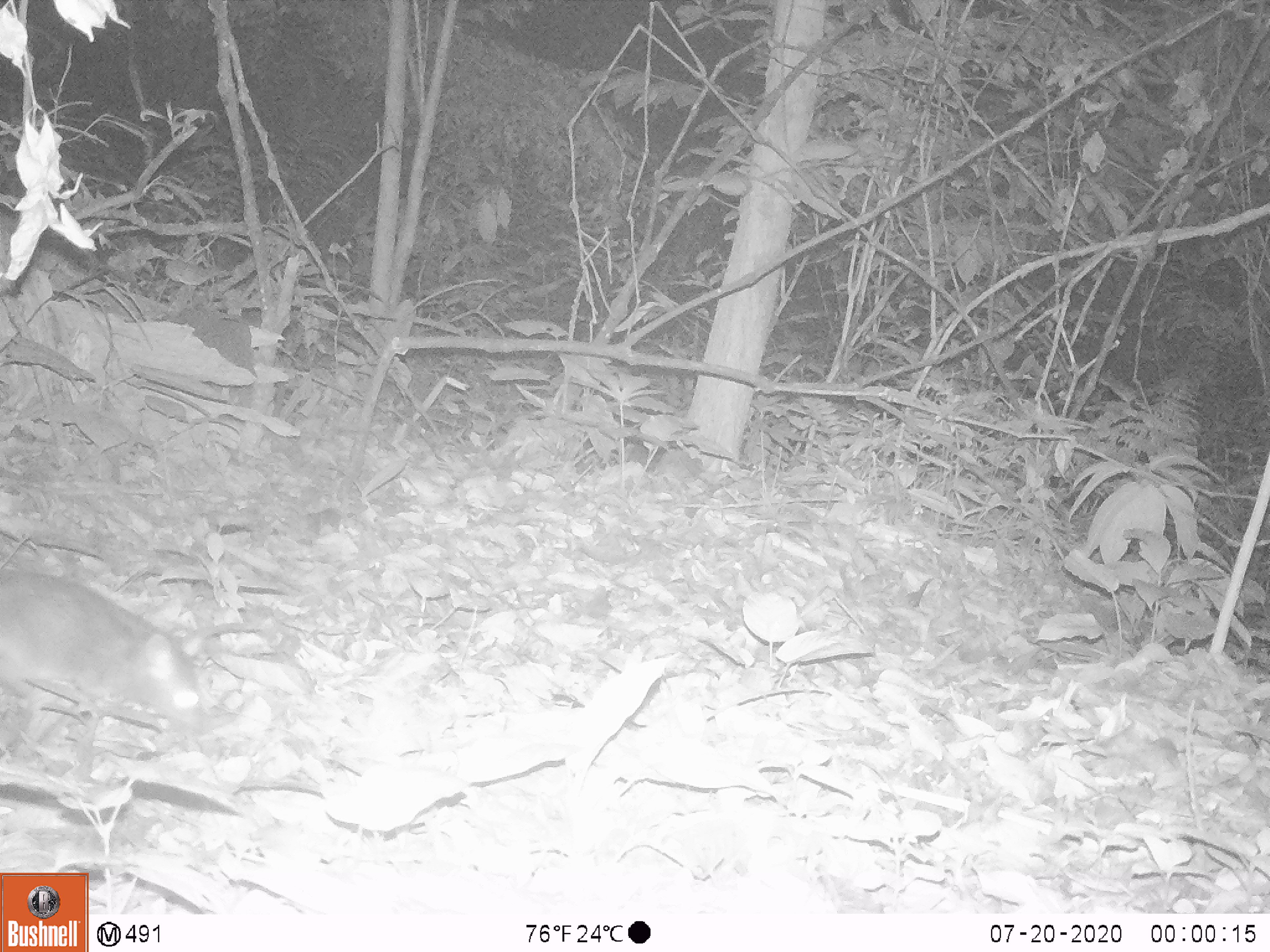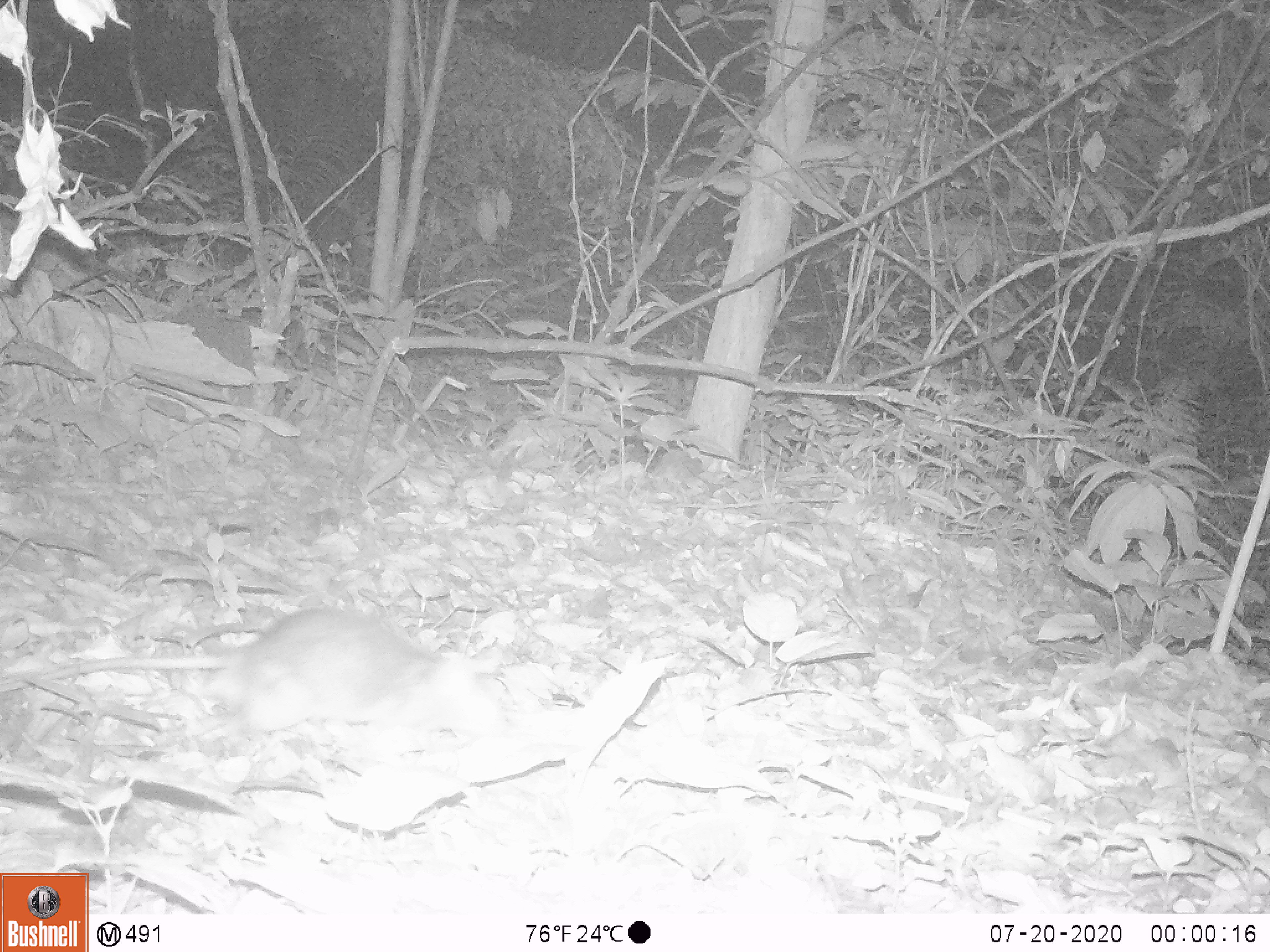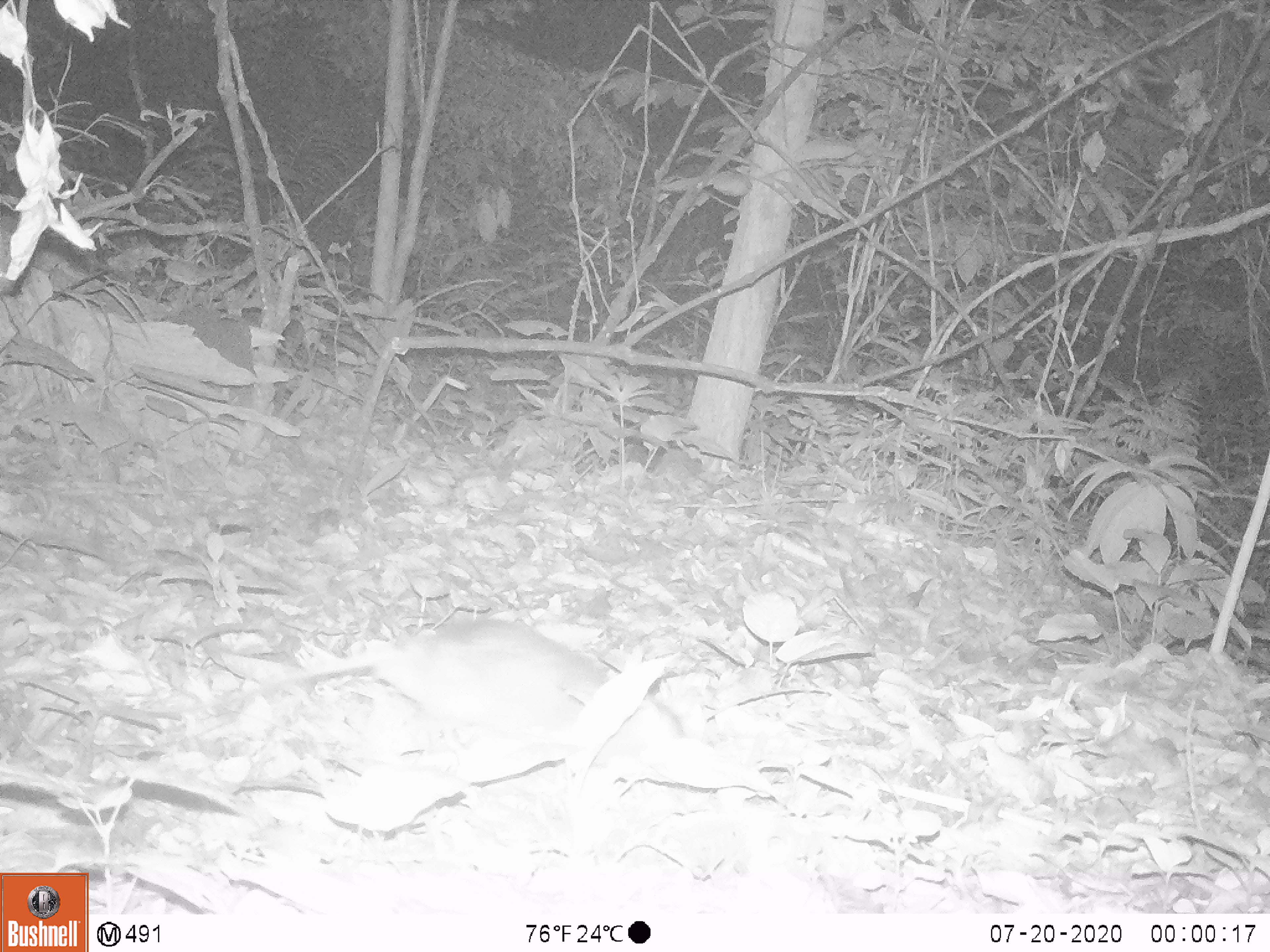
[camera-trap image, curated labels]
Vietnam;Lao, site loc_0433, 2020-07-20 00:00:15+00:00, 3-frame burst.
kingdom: Animalia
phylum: Chordata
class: Mammalia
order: Rodentia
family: Muridae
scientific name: Muridae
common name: old-world mice and rats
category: unidentified murid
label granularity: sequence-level